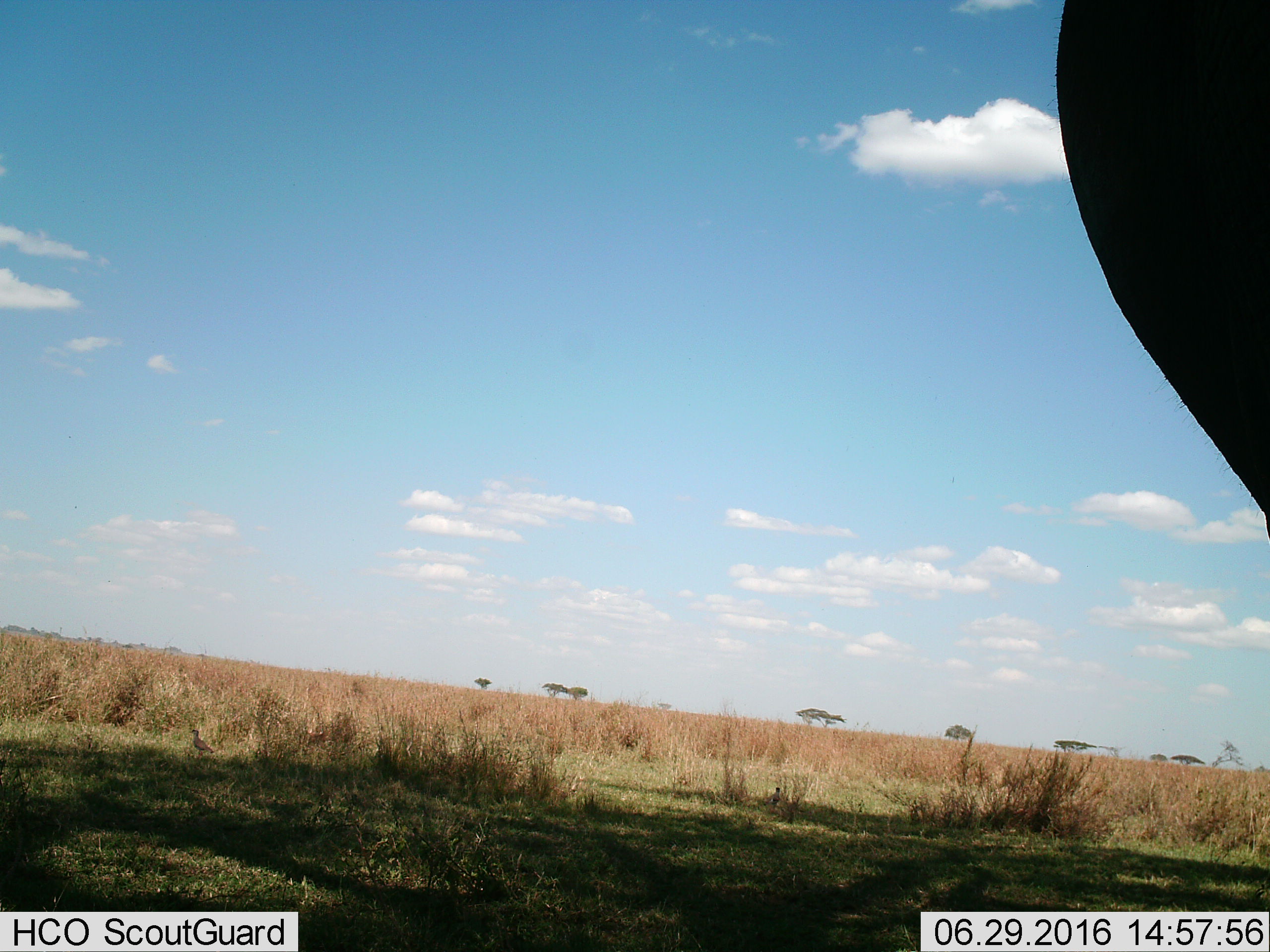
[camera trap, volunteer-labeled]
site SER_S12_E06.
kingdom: Animalia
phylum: Chordata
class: Mammalia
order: Proboscidea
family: Elephantidae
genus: Loxodonta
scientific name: Loxodonta africana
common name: african bush elephant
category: elephant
Elephant (african bush elephant) (Loxodonta africana), count 1. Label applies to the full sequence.